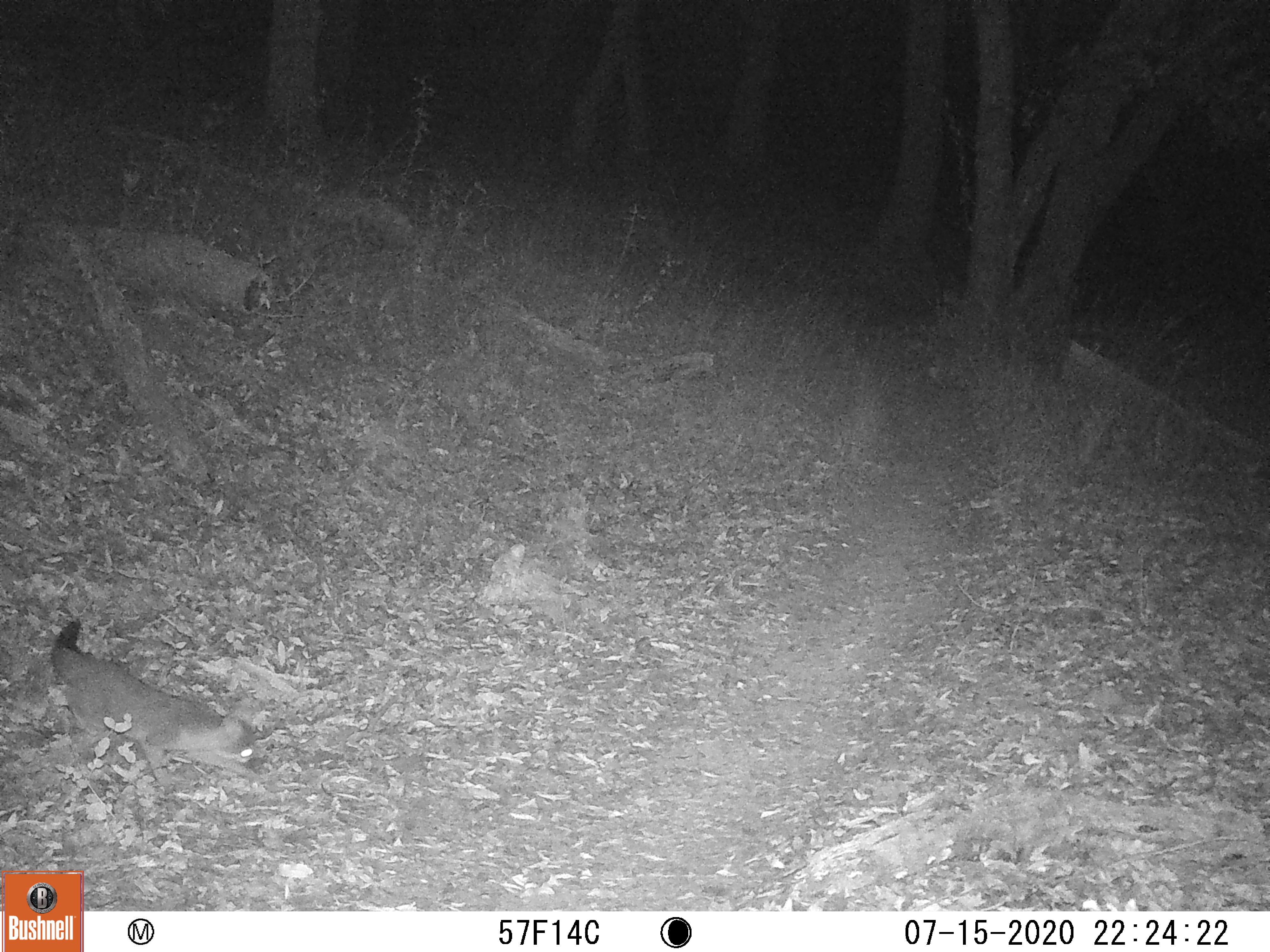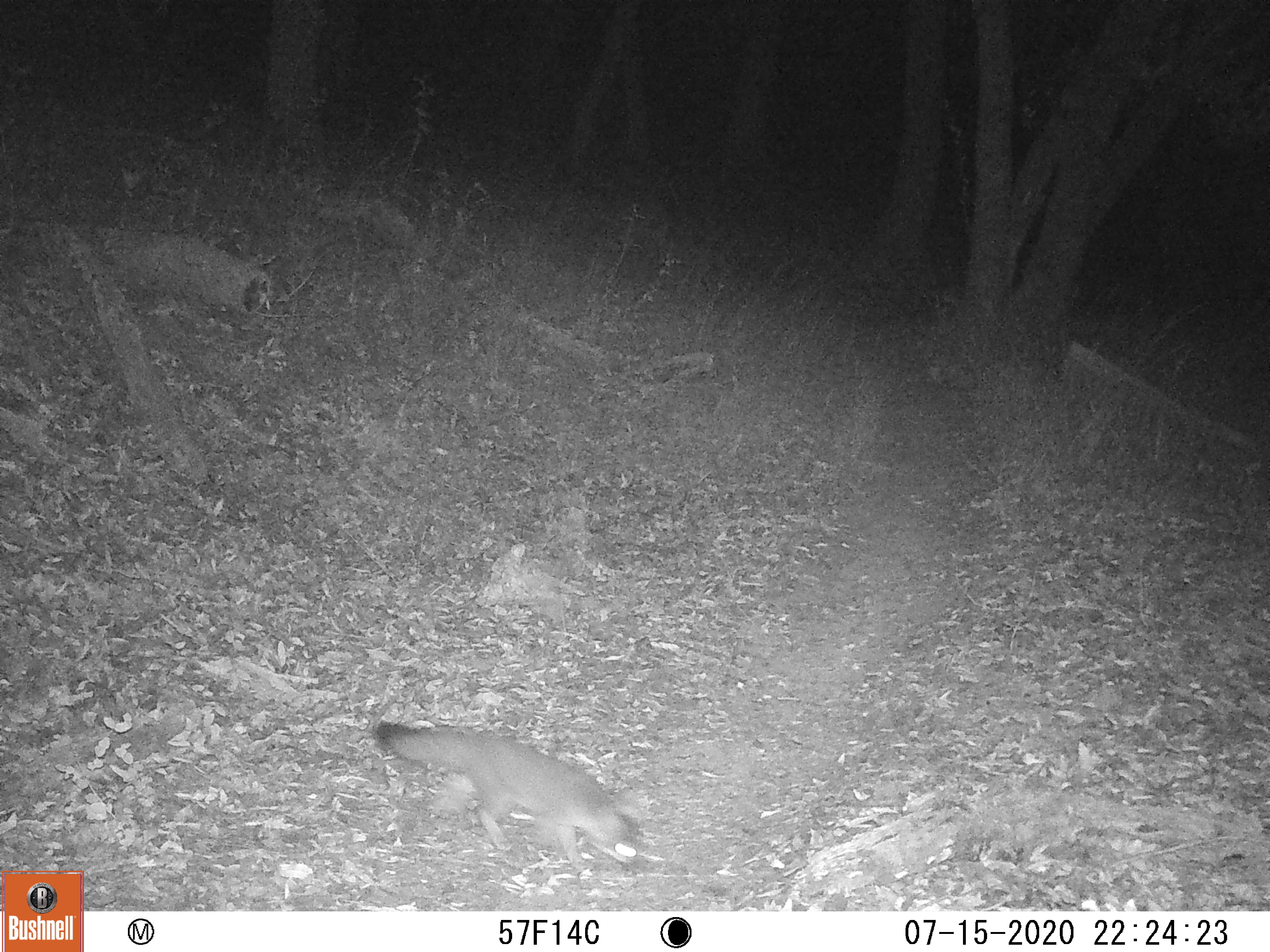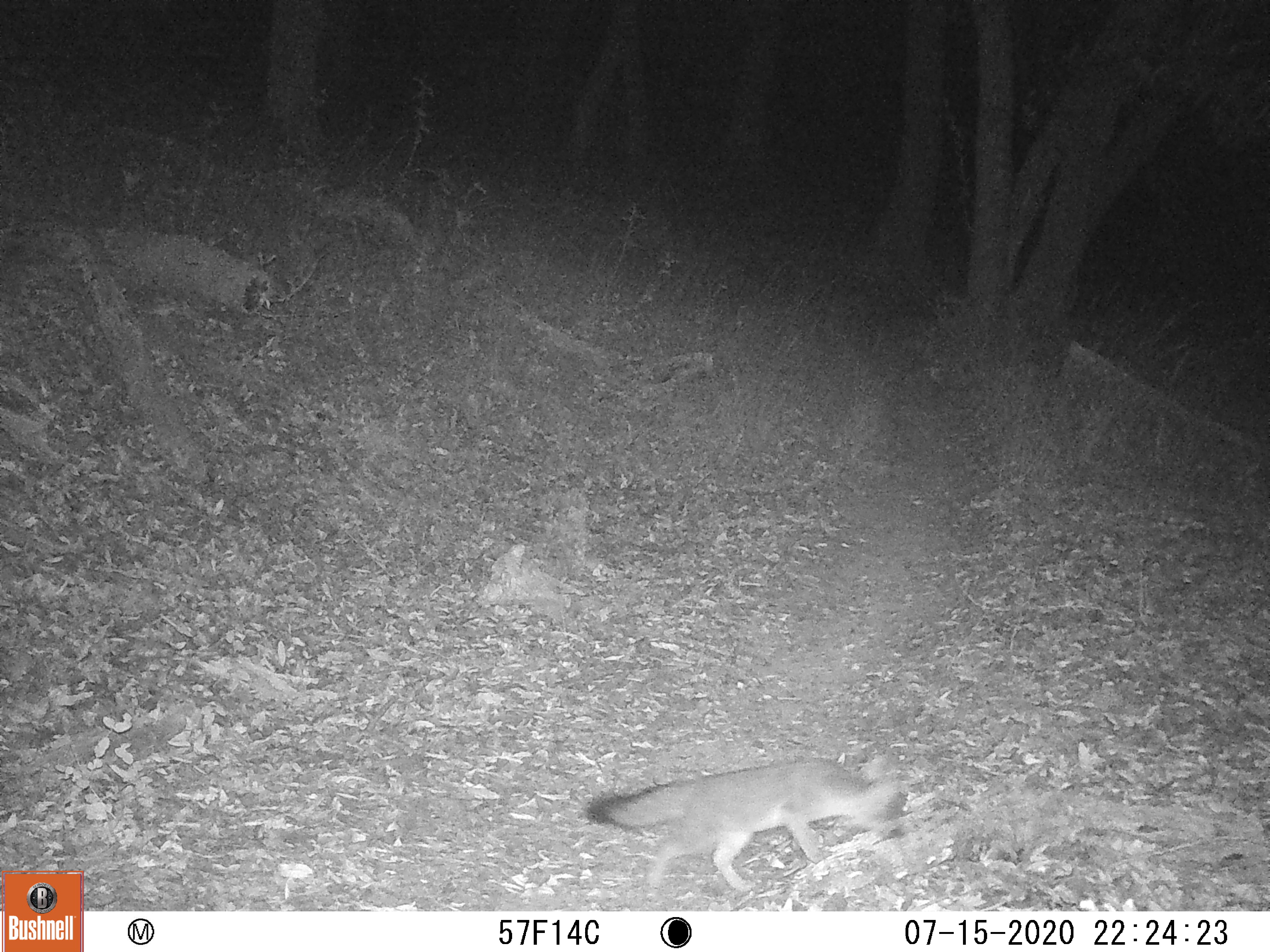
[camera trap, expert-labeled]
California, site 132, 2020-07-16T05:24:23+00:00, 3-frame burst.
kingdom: Animalia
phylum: Chordata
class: Mammalia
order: Carnivora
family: Canidae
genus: Urocyon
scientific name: Urocyon cinereoargenteus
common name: gray fox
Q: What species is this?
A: Gray fox (Urocyon cinereoargenteus).